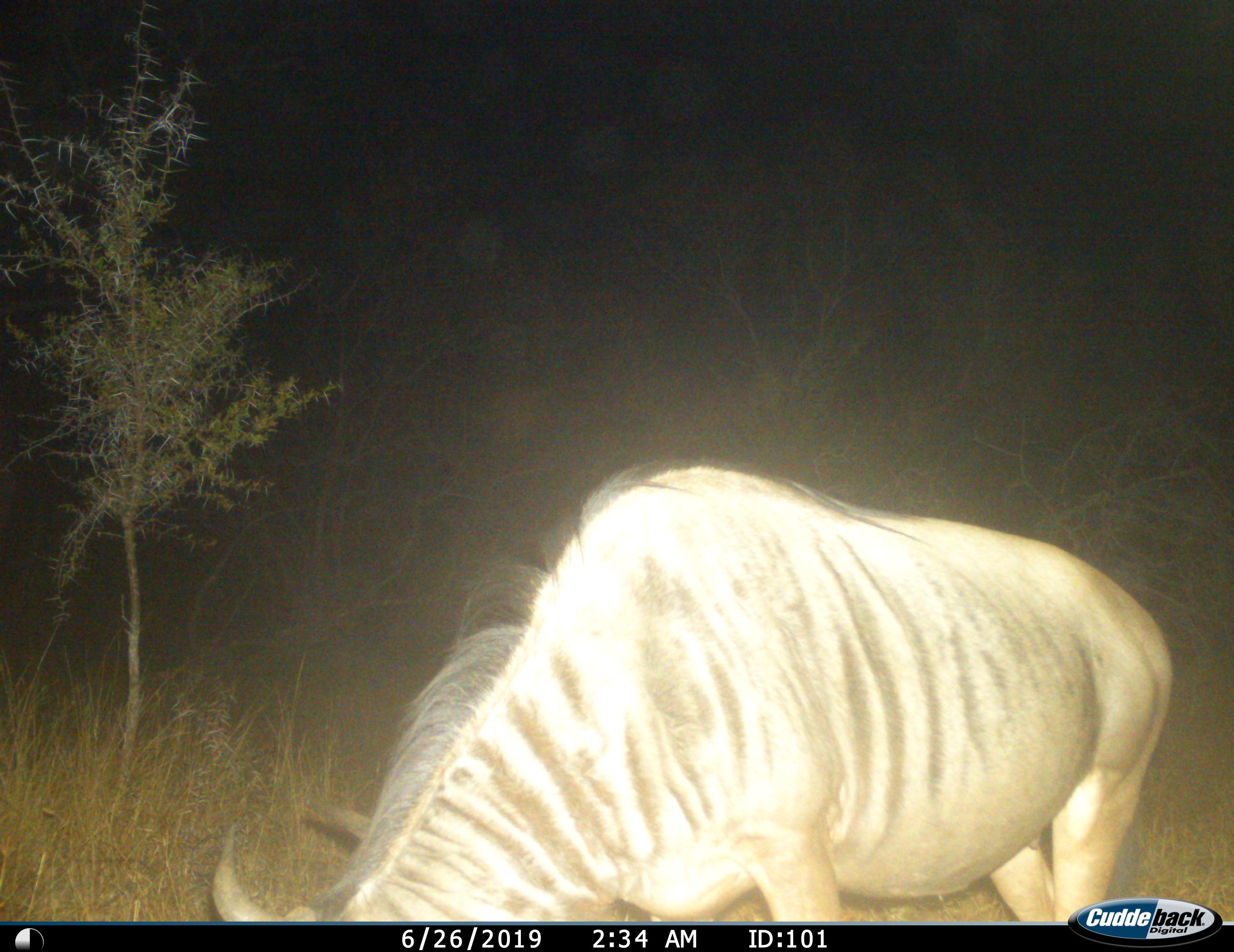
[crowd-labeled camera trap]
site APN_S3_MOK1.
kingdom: Animalia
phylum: Chordata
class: Mammalia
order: Artiodactyla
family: Bovidae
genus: Connochaetes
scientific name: Connochaetes taurinus taurinus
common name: blue wildebeest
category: wildebeestblue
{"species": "wildebeestblue (blue wildebeest) (Connochaetes taurinus taurinus)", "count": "1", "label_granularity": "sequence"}